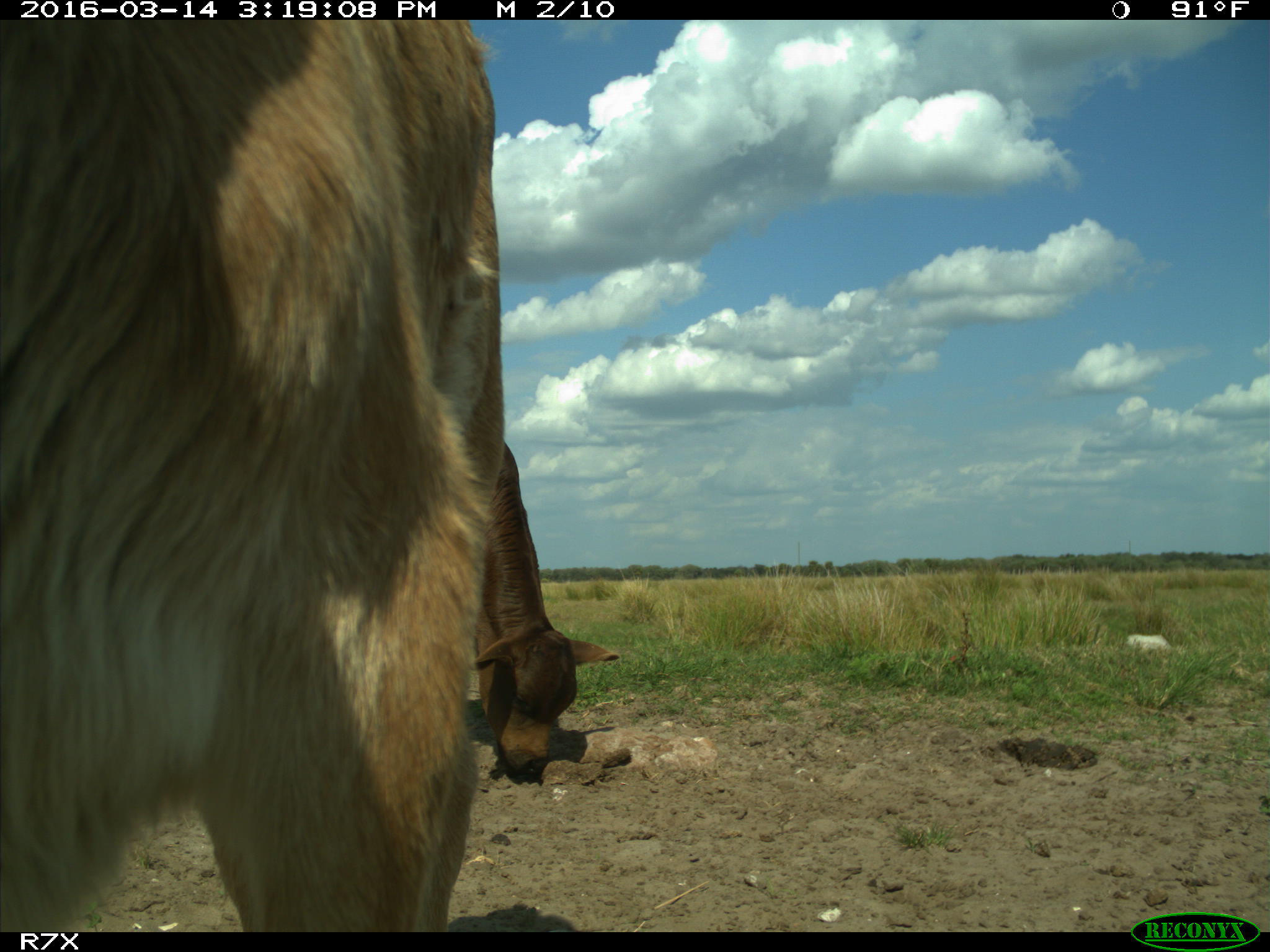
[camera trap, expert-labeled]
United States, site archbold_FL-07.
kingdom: Animalia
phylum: Chordata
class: Mammalia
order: Artiodactyla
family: Bovidae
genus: Bos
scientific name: Bos taurus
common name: domestic cow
Bos taurus (domestic cow).